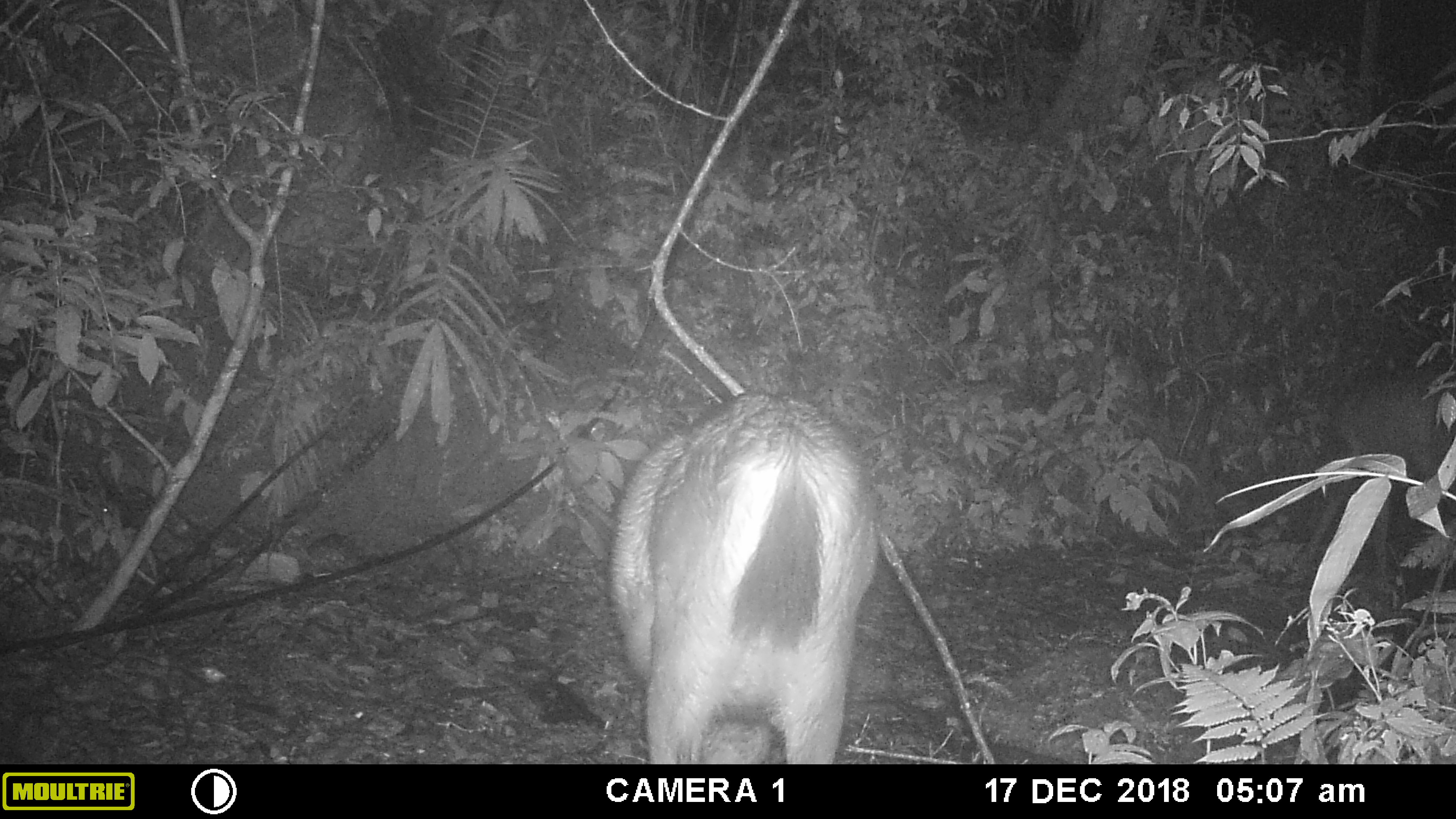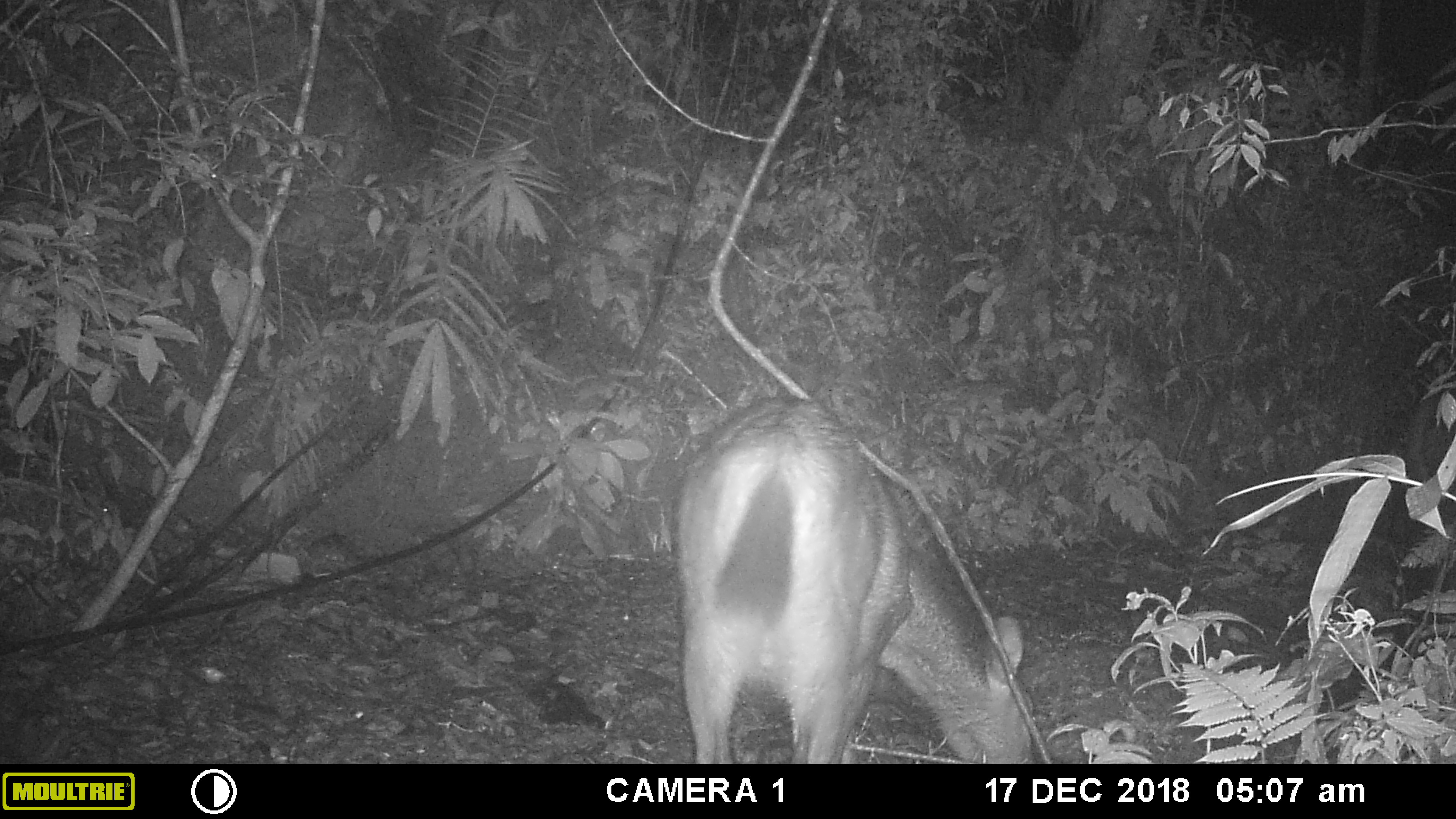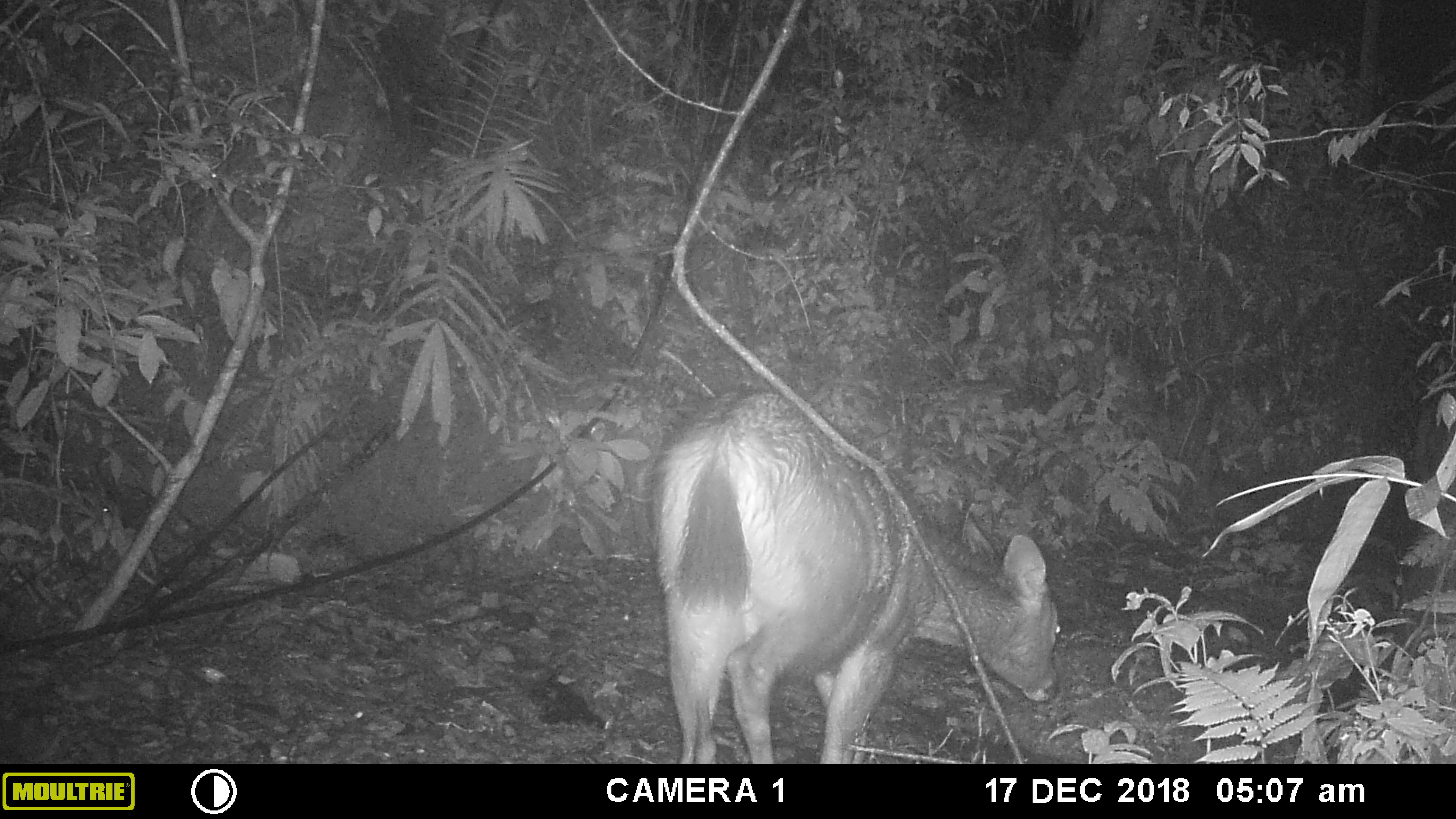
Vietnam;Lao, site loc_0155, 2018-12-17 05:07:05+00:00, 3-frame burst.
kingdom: Animalia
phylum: Chordata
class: Mammalia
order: Artiodactyla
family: Cervidae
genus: Rusa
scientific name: Rusa unicolor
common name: sambar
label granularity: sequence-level